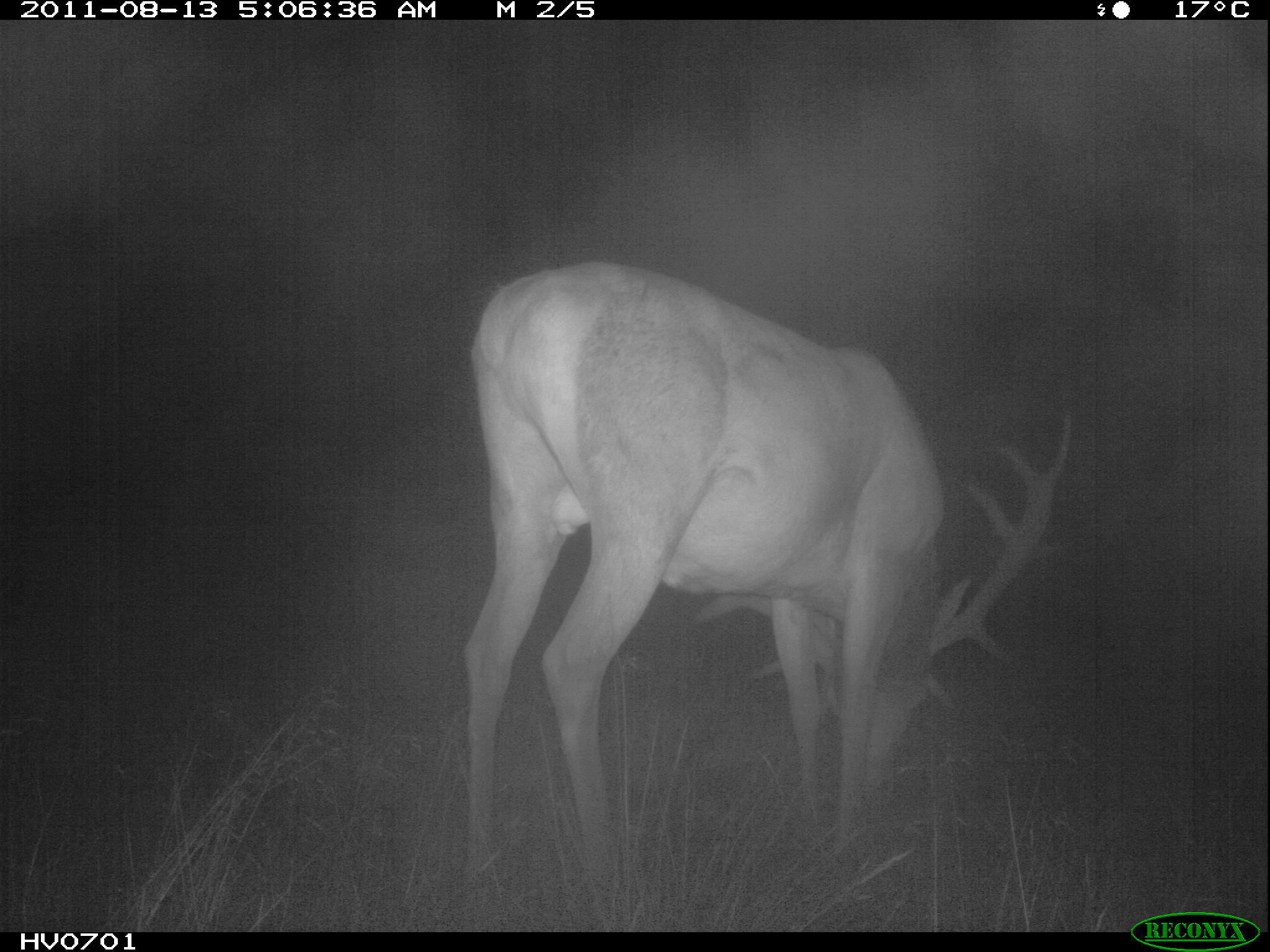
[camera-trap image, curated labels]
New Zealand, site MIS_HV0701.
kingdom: Animalia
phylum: Chordata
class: Mammalia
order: Artiodactyla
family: Cervidae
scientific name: Cervidae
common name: deer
Deer (Cervidae).